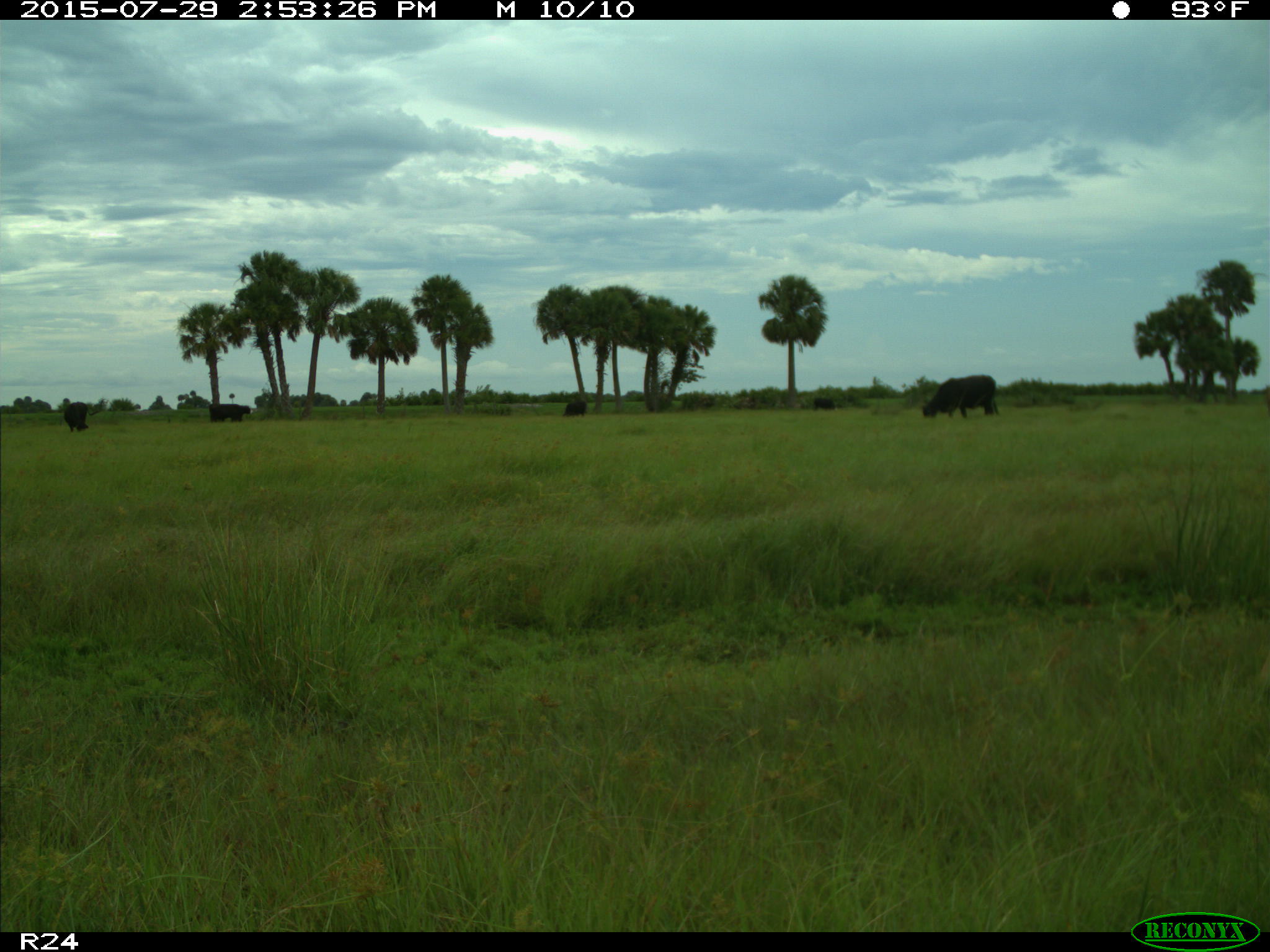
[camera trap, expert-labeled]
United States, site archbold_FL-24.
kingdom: Animalia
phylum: Chordata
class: Mammalia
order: Artiodactyla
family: Bovidae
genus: Bos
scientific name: Bos taurus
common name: domestic cow